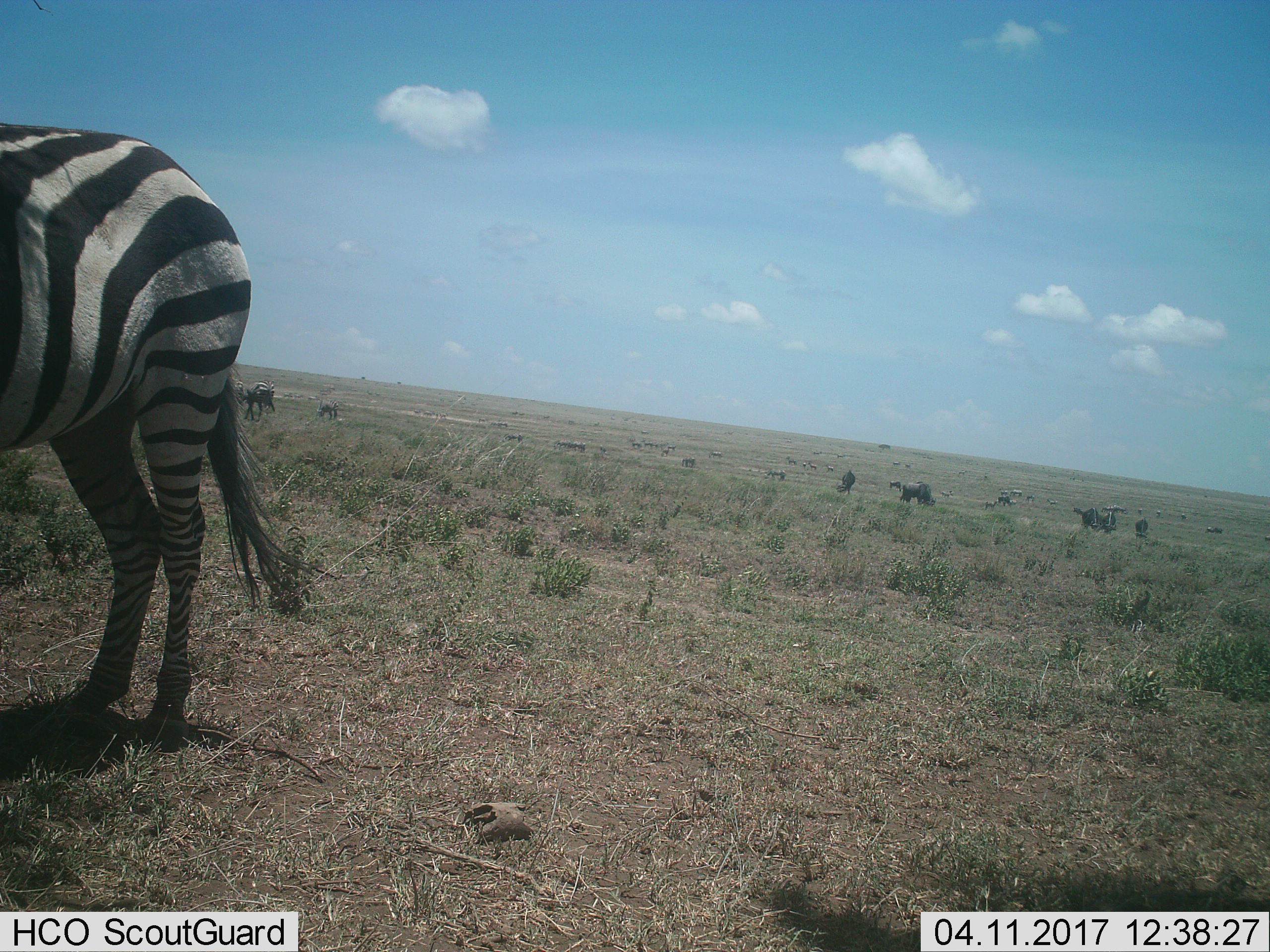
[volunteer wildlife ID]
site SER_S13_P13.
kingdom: Animalia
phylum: Chordata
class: Mammalia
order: Artiodactyla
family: Bovidae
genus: Connochaetes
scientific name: Connochaetes taurinus taurinus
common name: blue wildebeest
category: wildebeestblue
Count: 11-50.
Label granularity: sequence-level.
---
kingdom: Animalia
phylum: Chordata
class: Mammalia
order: Perissodactyla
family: Equidae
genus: Equus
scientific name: Equus quagga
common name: plains zebra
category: zebraplains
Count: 4.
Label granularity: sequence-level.